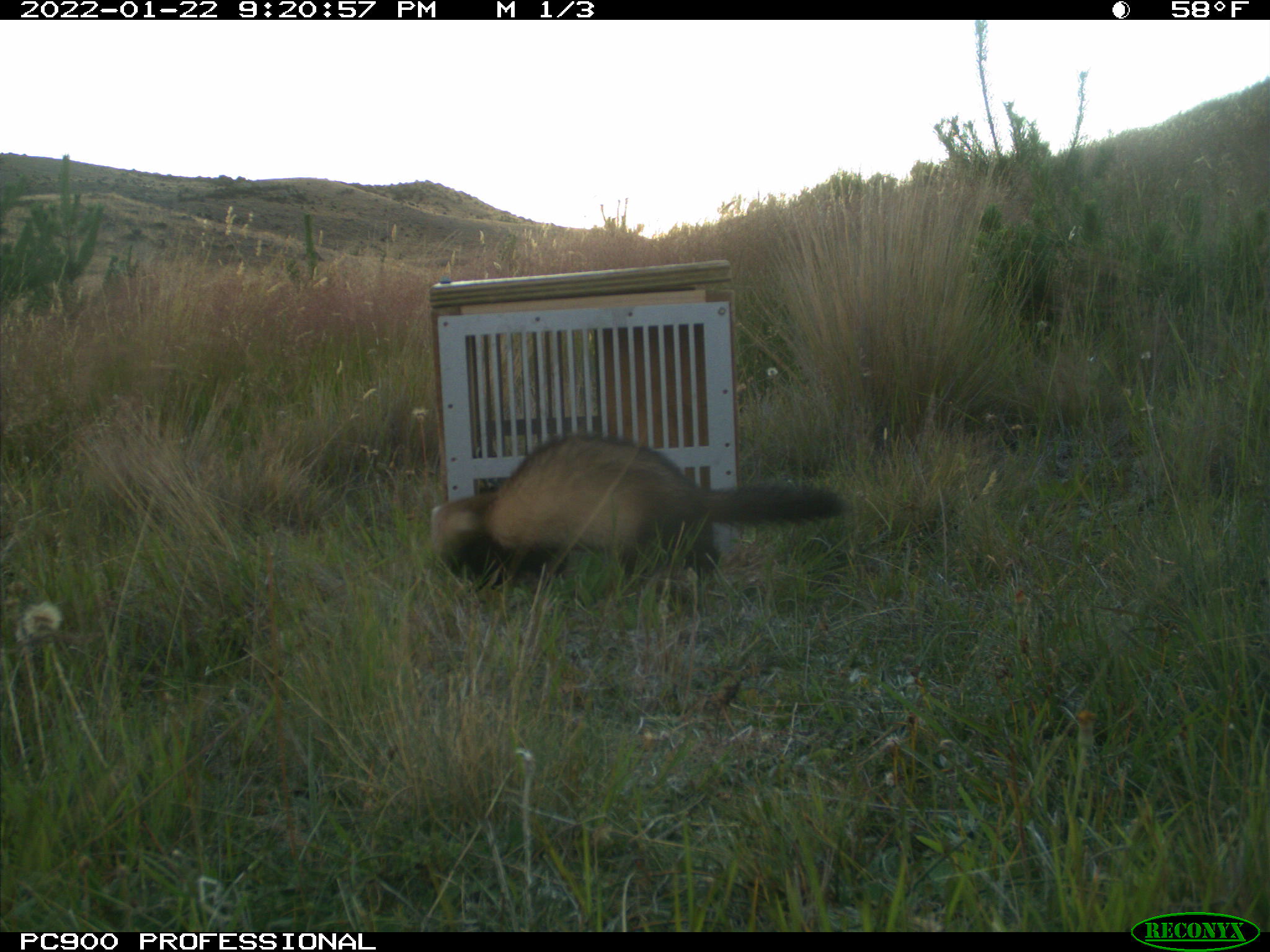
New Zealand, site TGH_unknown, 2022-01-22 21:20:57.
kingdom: Animalia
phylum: Chordata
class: Mammalia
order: Carnivora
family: Mustelidae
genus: Mustela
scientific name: Mustela furo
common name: ferret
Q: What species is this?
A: Ferret (Mustela furo).